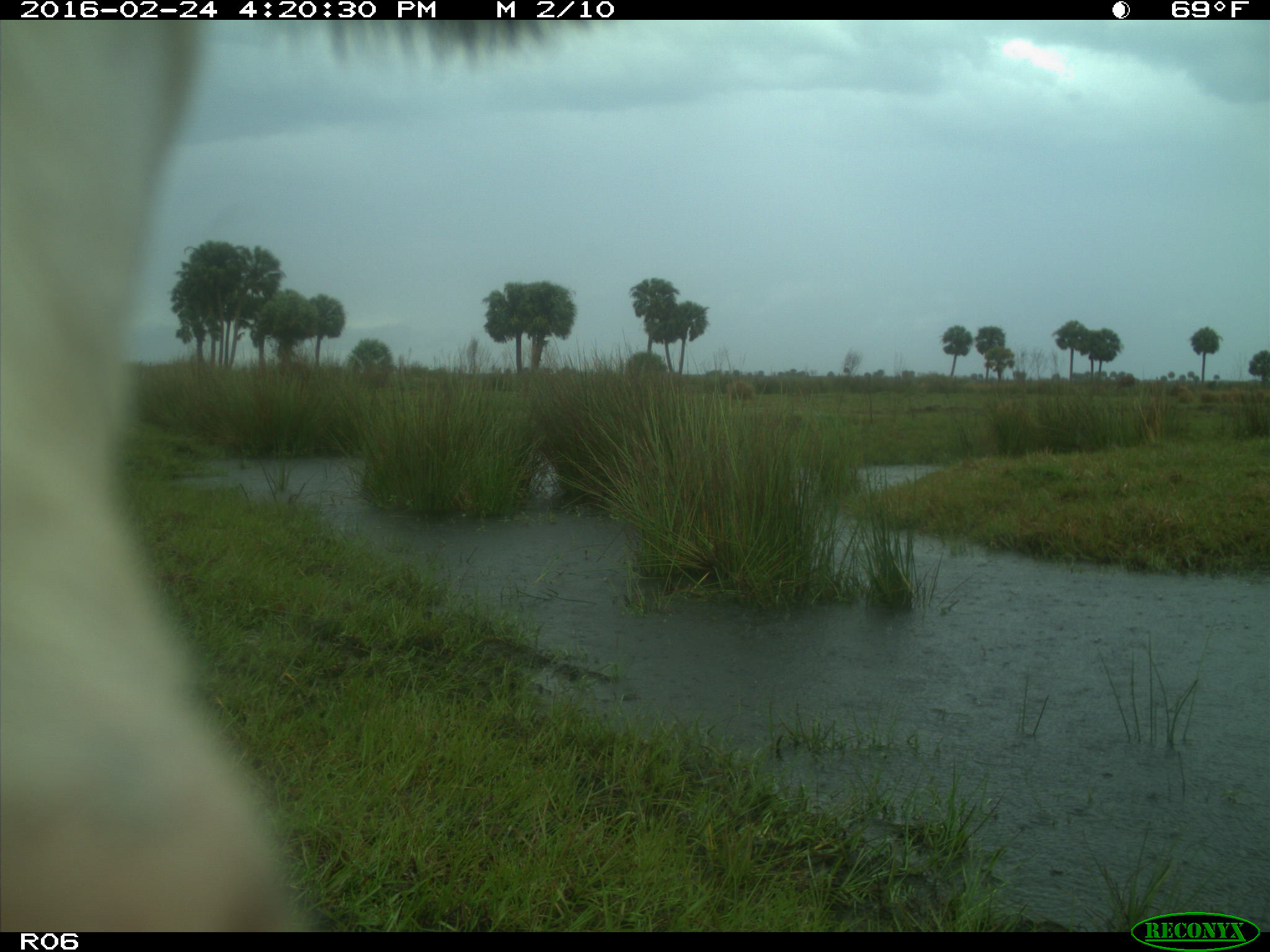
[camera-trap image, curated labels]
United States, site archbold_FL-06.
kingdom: Animalia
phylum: Chordata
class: Mammalia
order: Artiodactyla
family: Bovidae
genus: Bos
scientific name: Bos taurus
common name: domestic cow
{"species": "Bos taurus (domestic cow)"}